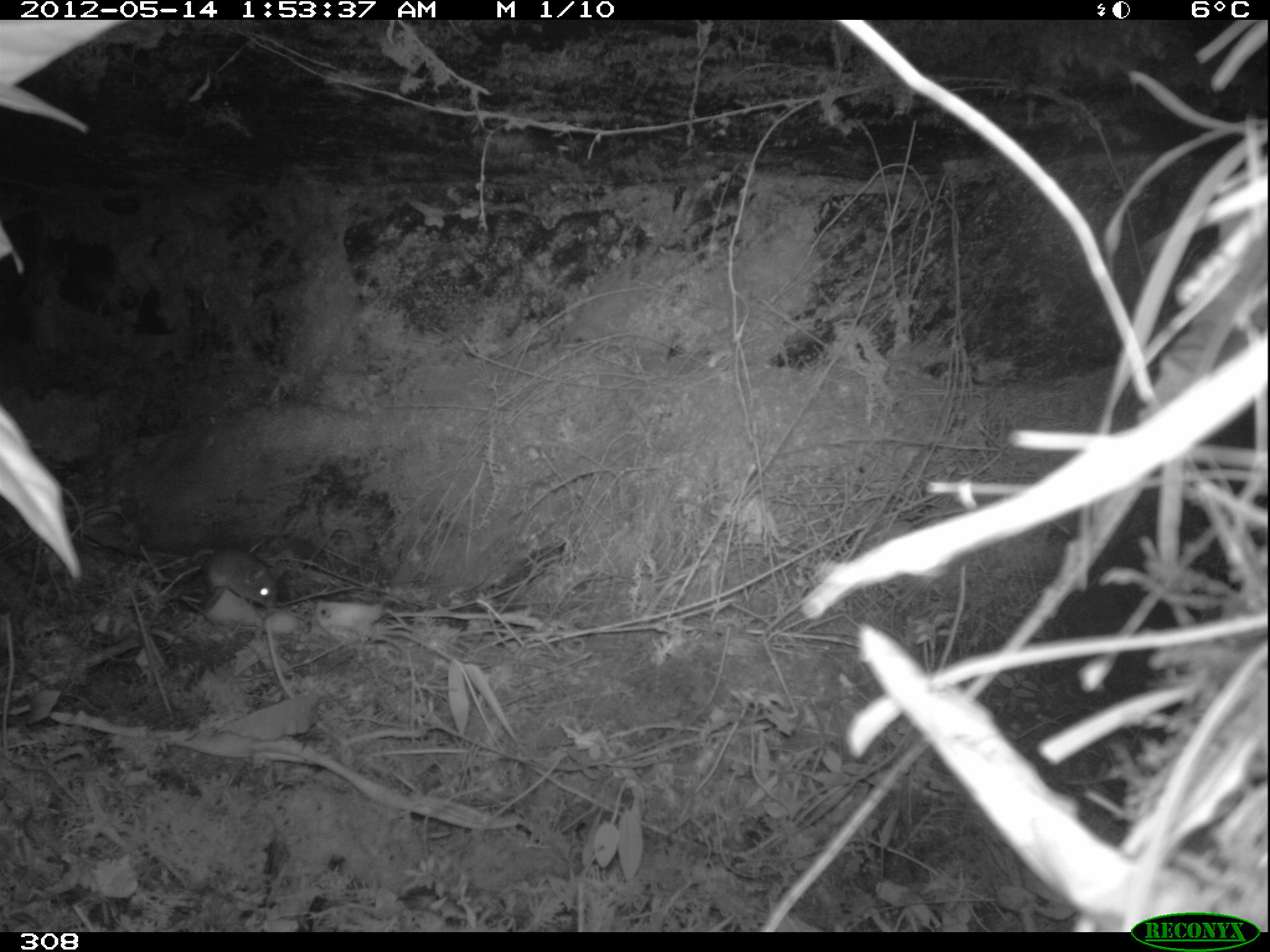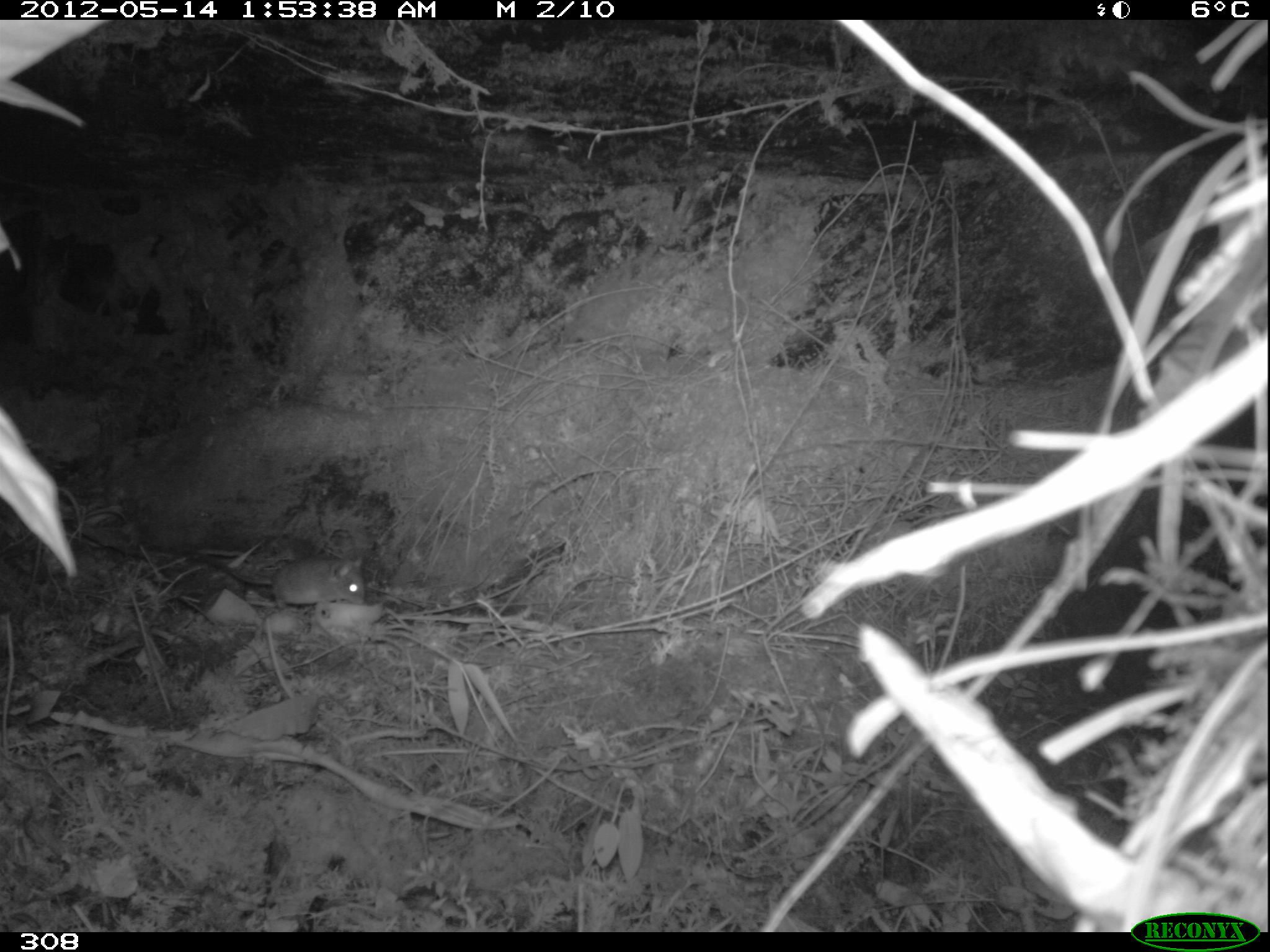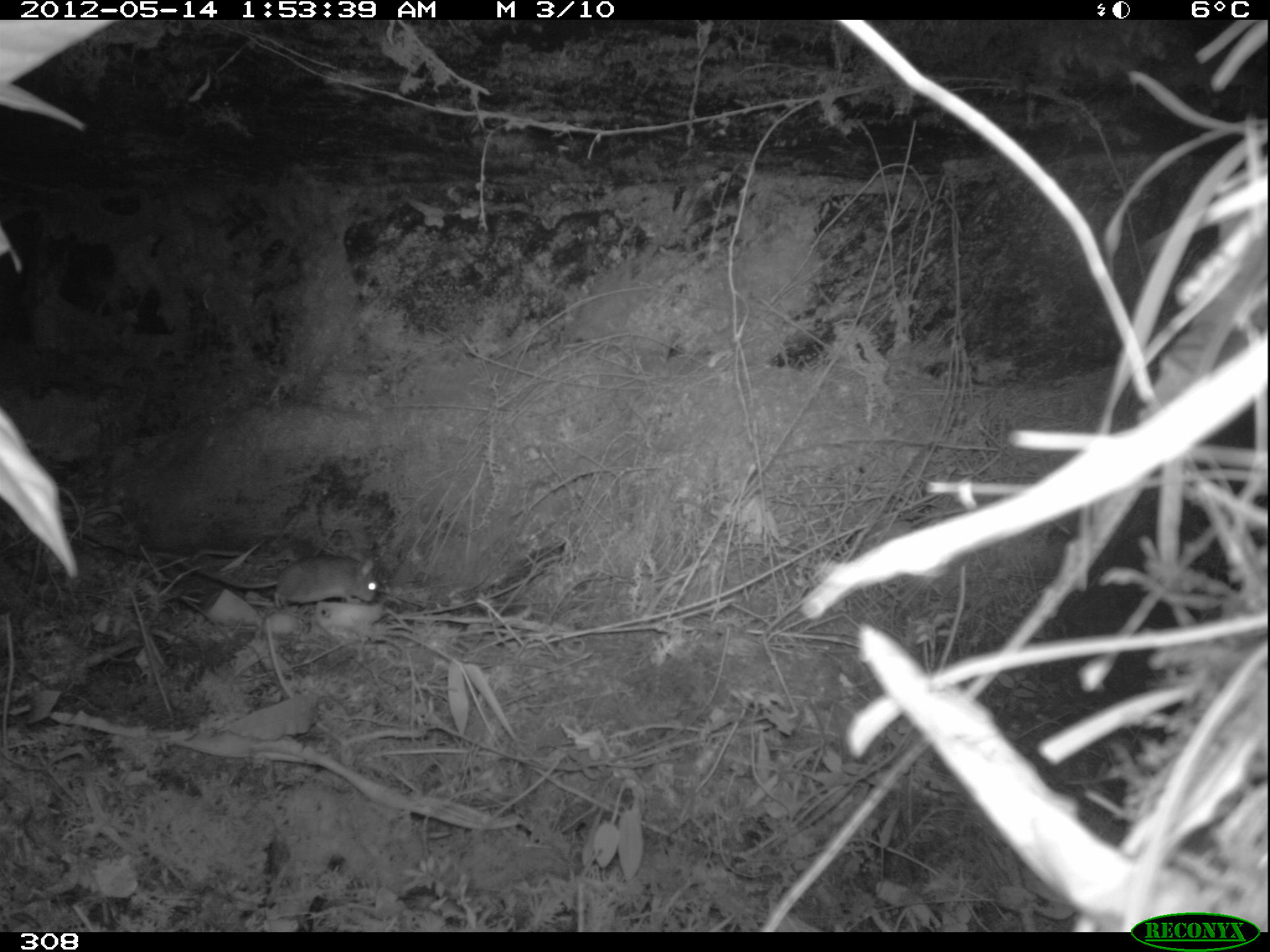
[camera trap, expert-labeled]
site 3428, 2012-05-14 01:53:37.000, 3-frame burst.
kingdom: Animalia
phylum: Chordata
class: Mammalia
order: Rodentia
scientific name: Rodentia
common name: rodents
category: unknown rodent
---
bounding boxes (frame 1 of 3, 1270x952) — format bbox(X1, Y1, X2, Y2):
unknown rodent: bbox(202, 547, 277, 605)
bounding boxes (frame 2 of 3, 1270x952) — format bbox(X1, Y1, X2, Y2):
unknown rodent: bbox(193, 550, 364, 605)